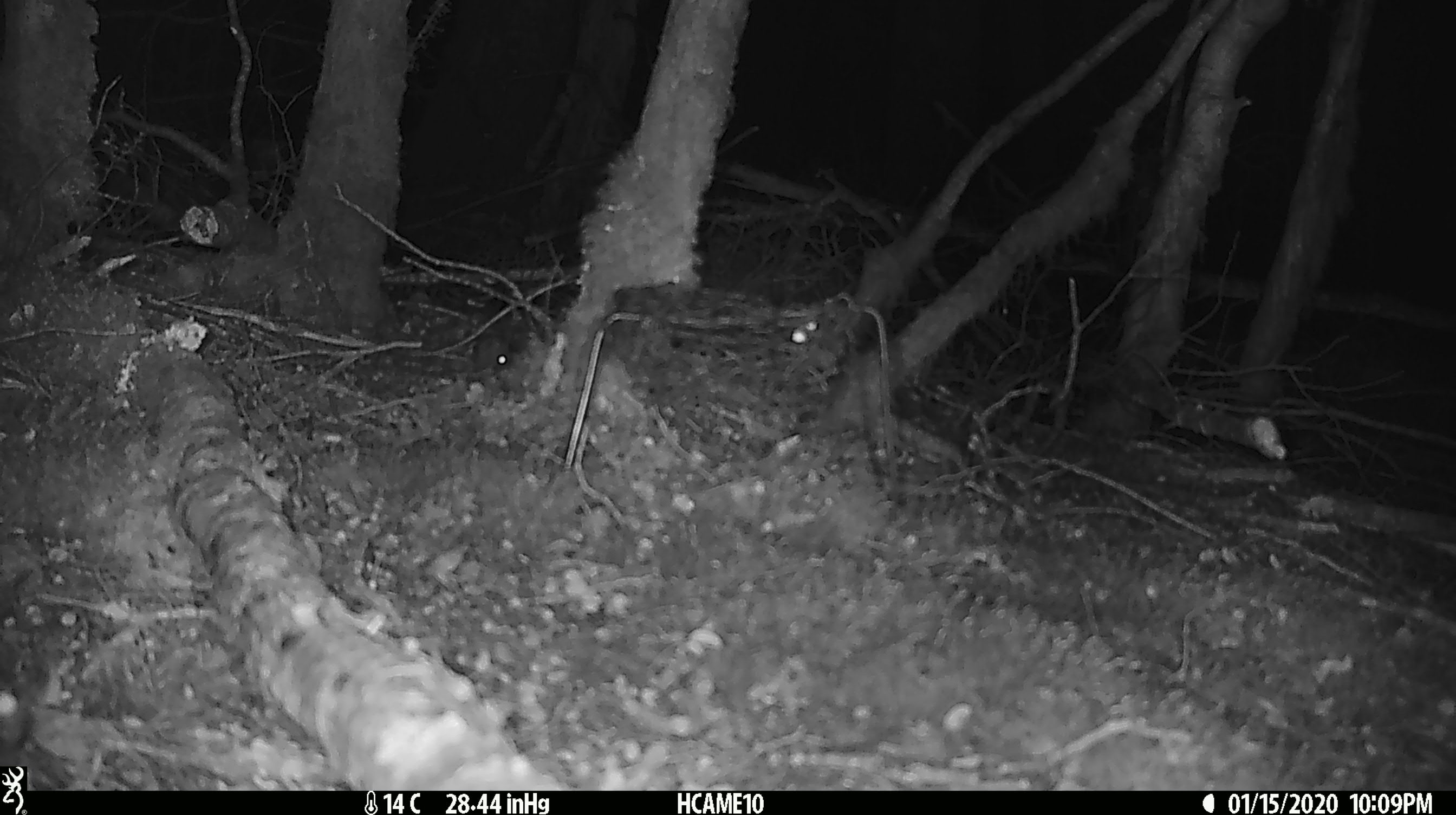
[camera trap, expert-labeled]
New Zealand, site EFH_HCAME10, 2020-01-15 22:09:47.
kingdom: Animalia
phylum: Chordata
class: Mammalia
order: Rodentia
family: Muridae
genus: Mus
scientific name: Mus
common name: mouse